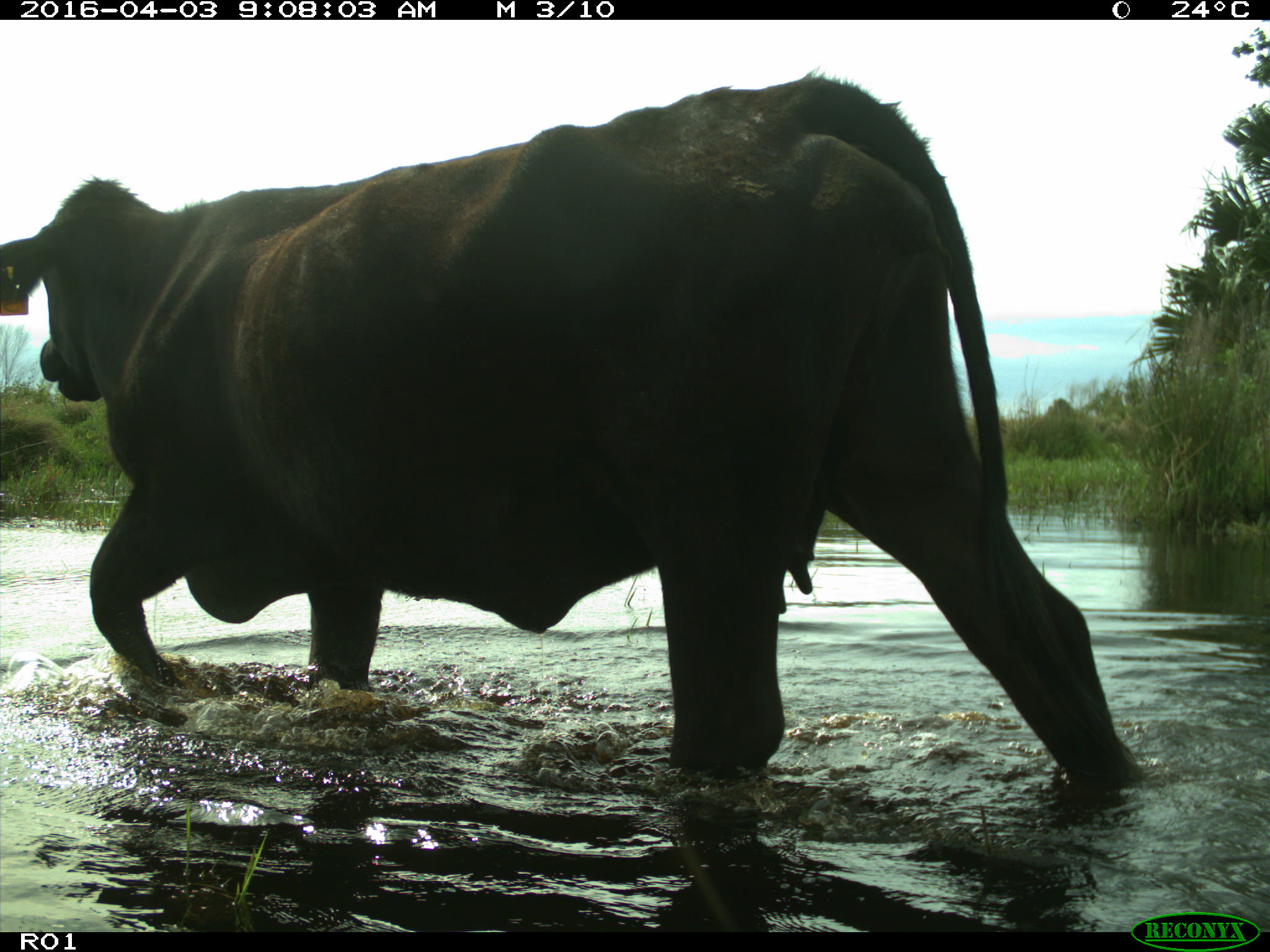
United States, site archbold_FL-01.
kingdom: Animalia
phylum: Chordata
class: Mammalia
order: Artiodactyla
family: Bovidae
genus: Bos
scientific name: Bos taurus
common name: domestic cow